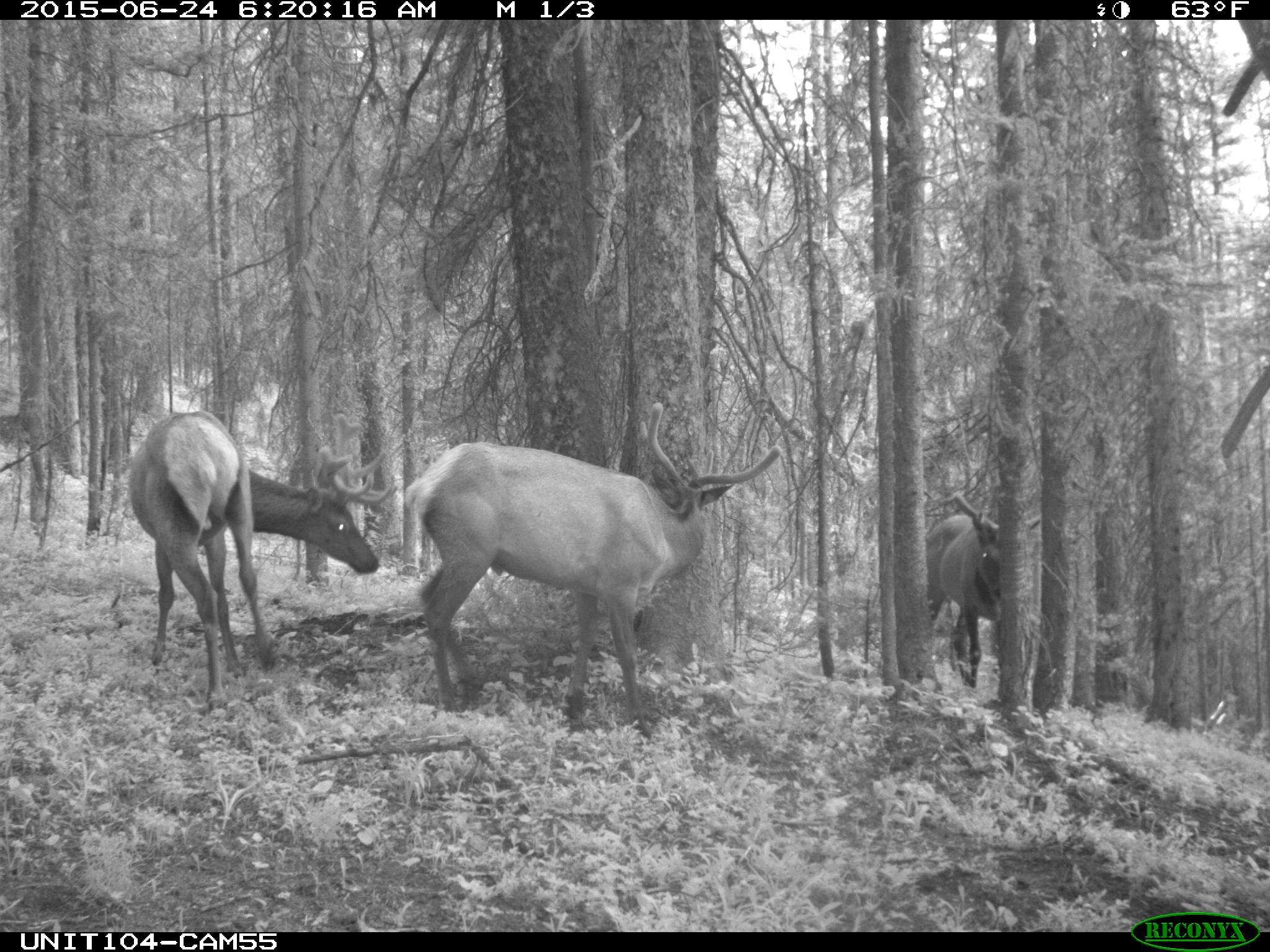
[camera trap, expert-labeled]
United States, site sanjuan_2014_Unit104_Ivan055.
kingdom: Animalia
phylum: Chordata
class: Mammalia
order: Artiodactyla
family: Cervidae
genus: Cervus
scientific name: Cervus elaphus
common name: red deer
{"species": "Cervus elaphus (red deer)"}